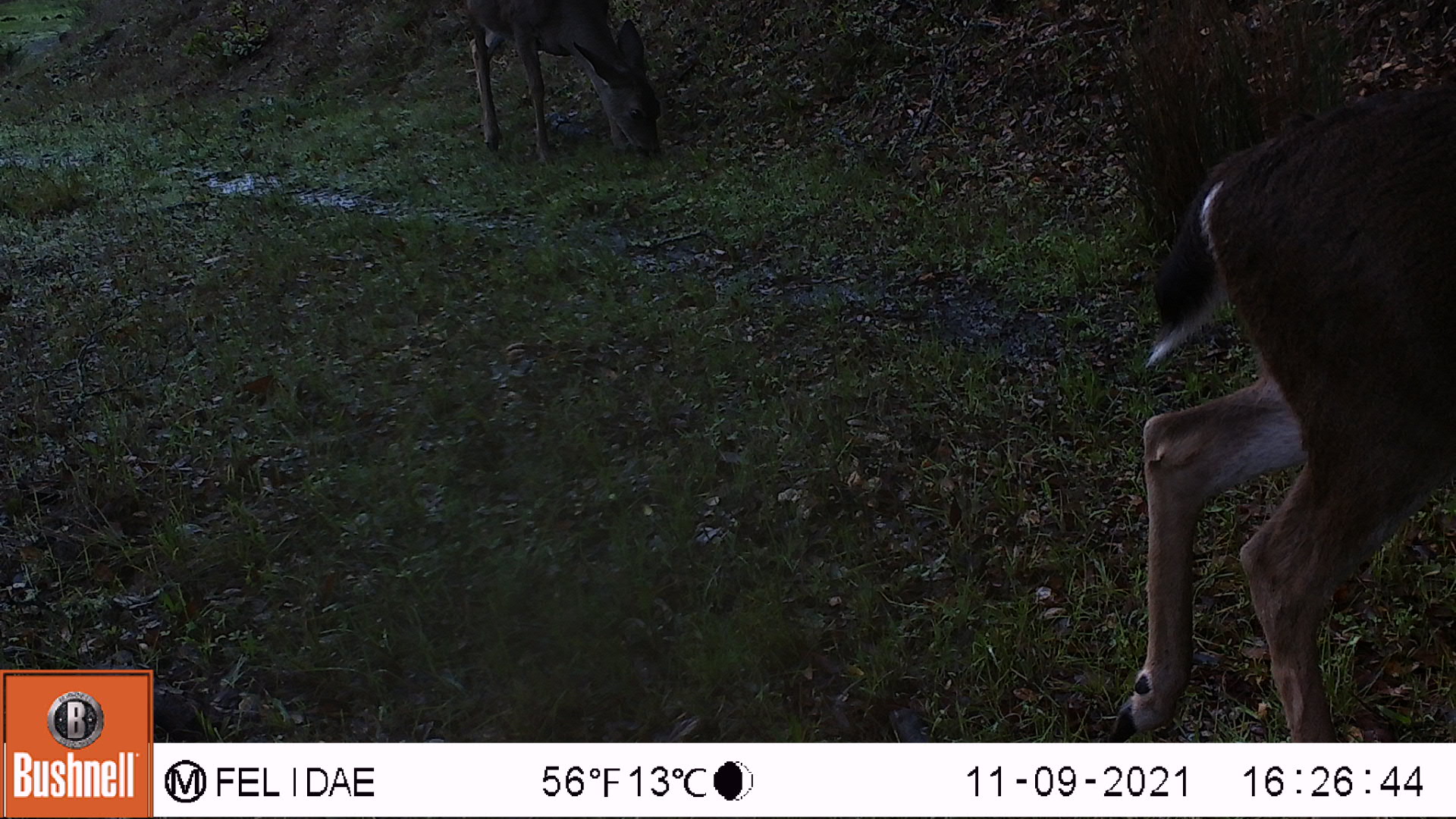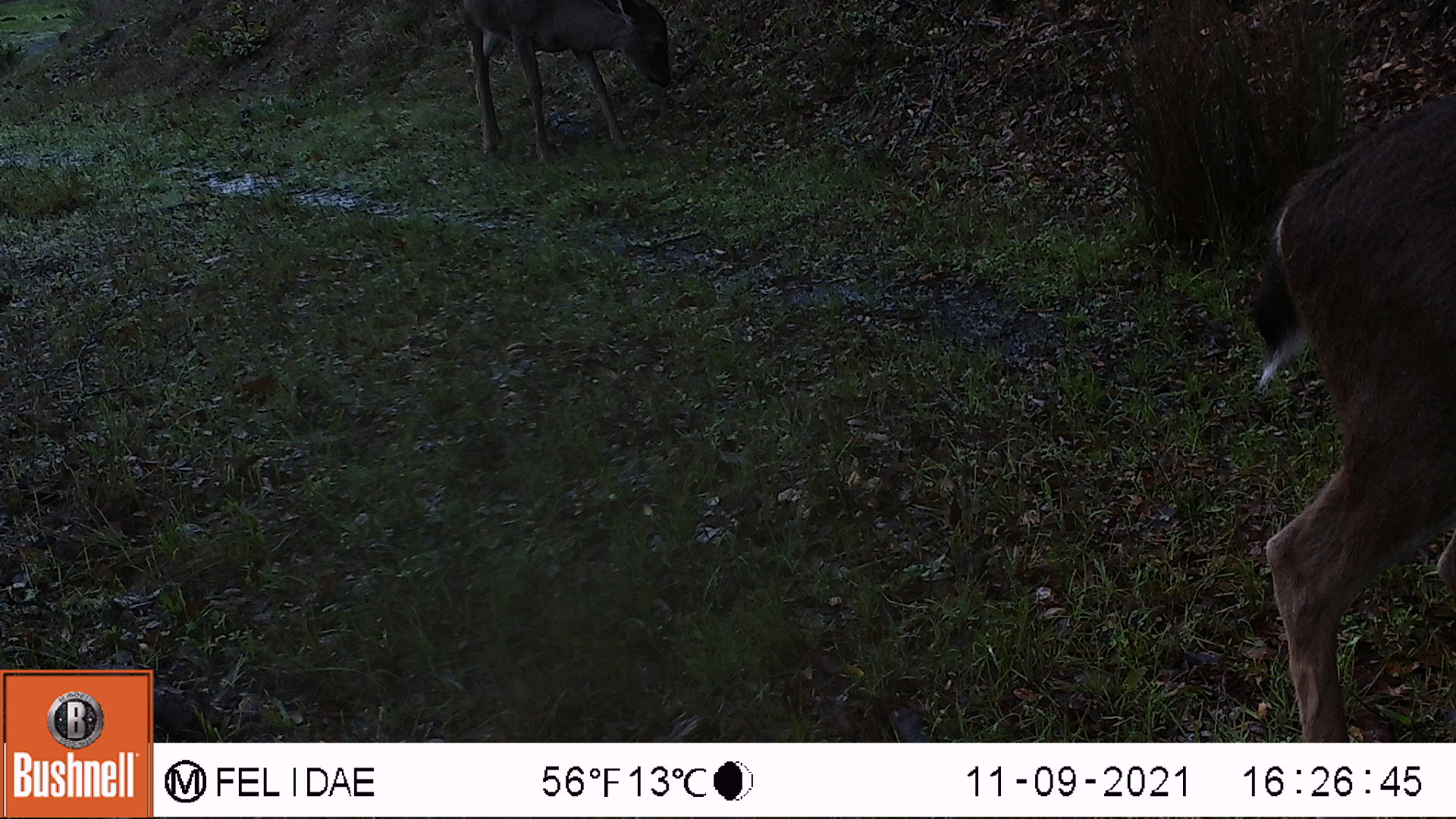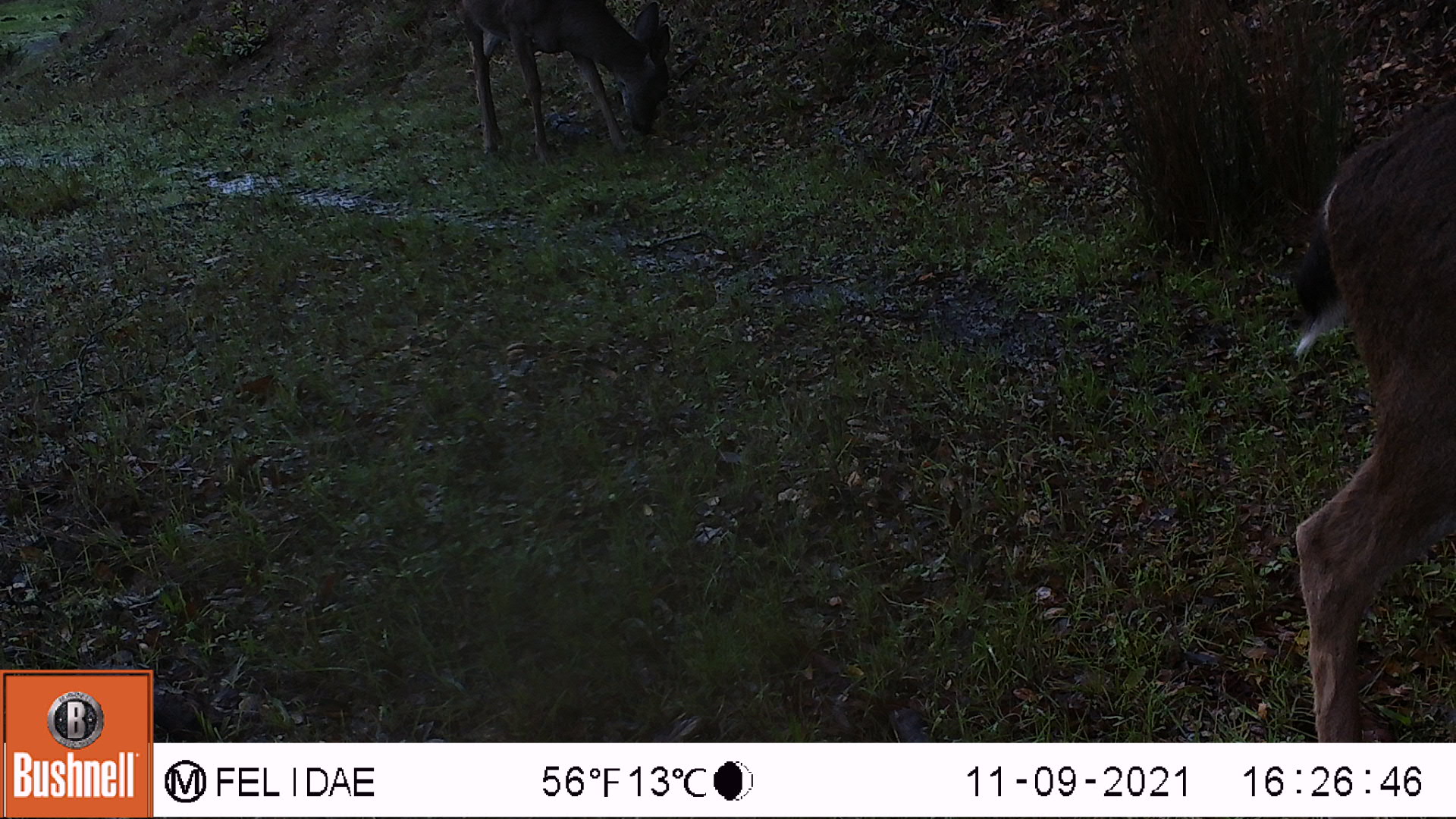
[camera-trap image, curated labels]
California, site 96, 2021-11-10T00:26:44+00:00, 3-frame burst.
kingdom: Animalia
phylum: Chordata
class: Mammalia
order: Artiodactyla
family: Cervidae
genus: Odocoileus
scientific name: Odocoileus hemionus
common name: mule deer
Mule deer (Odocoileus hemionus).